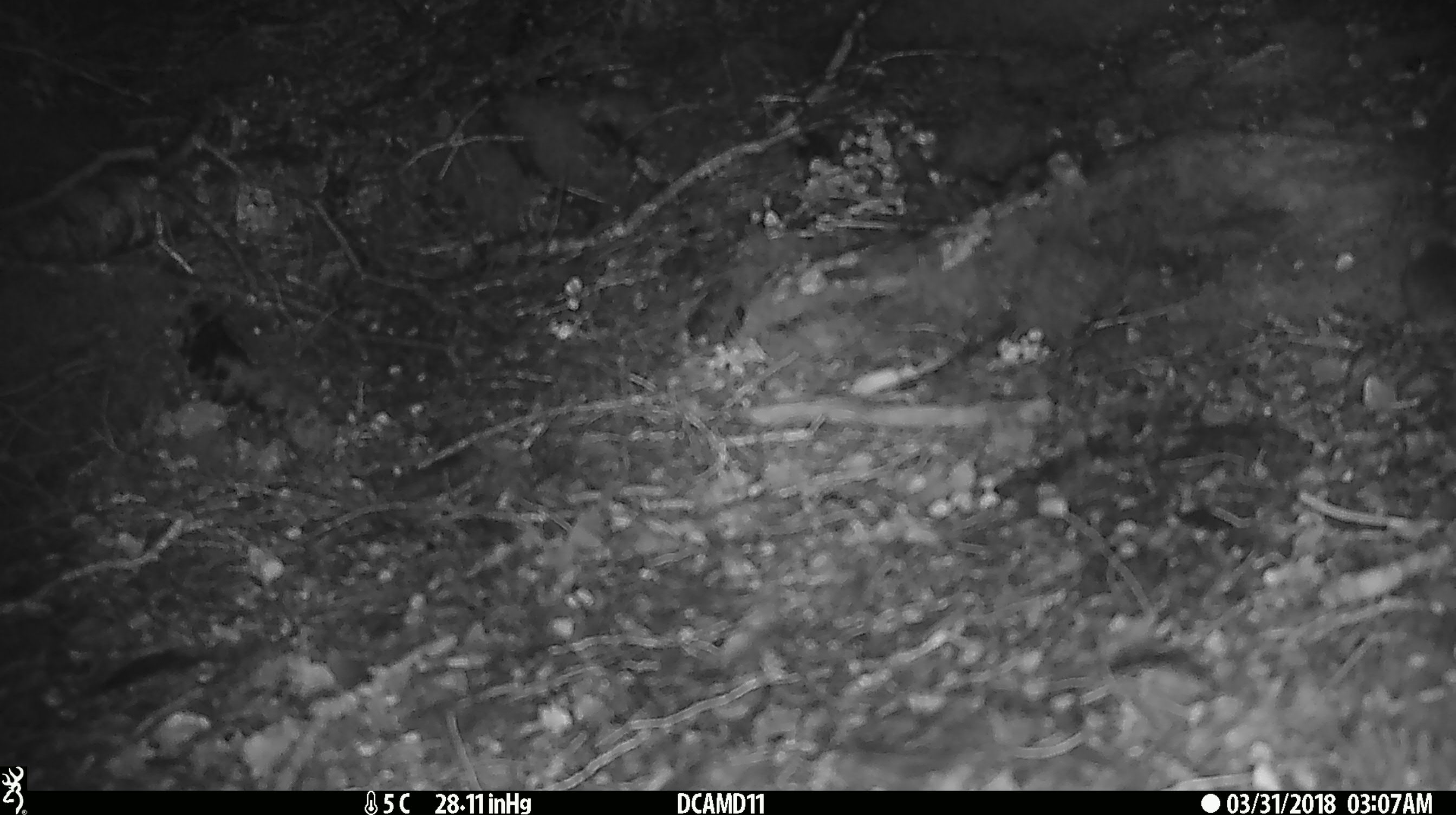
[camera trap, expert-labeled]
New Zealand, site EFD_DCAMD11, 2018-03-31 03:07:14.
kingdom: Animalia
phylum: Chordata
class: Mammalia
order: Rodentia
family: Muridae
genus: Mus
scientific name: Mus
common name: mouse